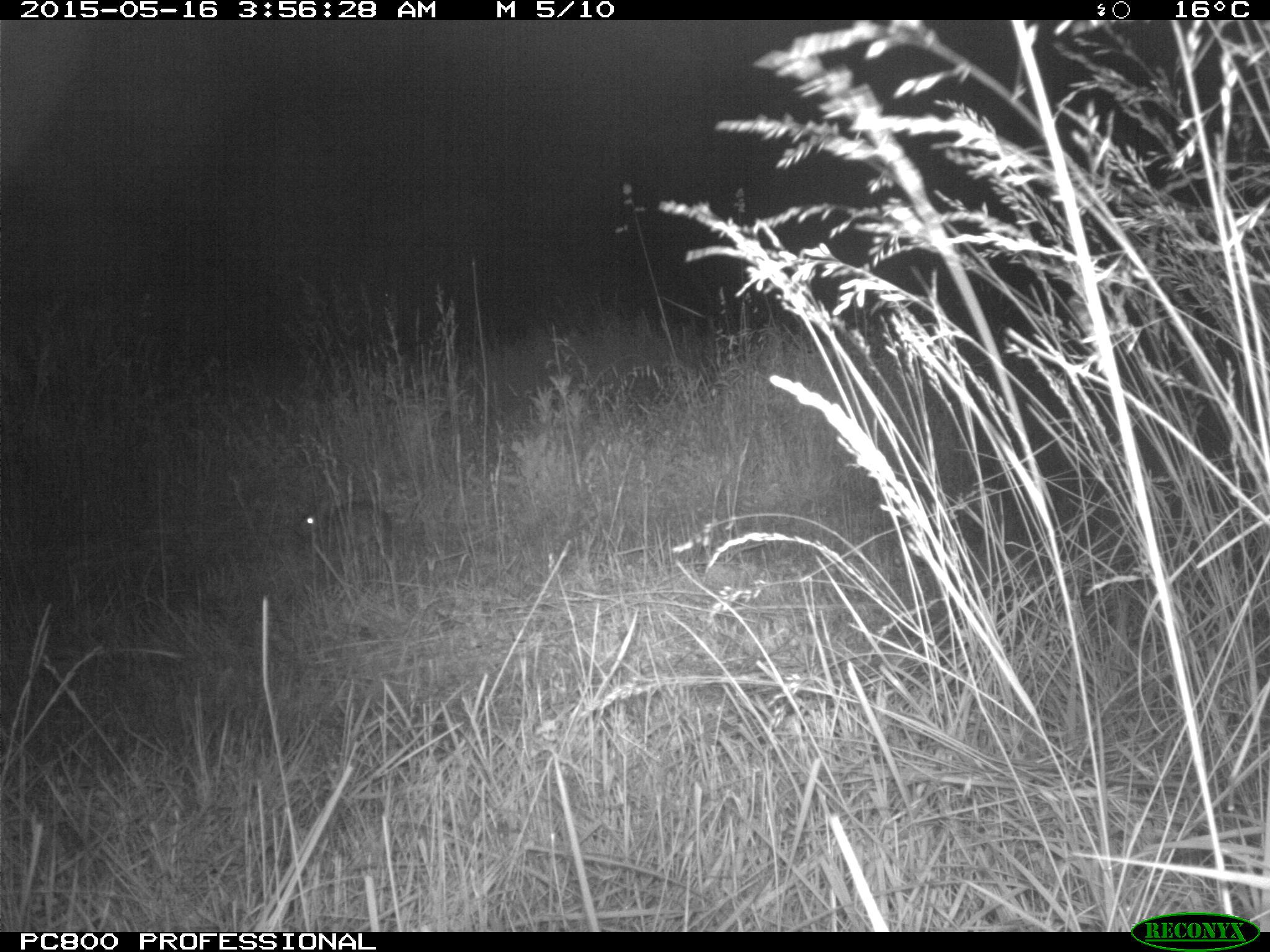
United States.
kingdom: Animalia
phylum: Chordata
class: Mammalia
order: Lagomorpha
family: Leporidae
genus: Sylvilagus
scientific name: Sylvilagus floridanus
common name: eastern cottontail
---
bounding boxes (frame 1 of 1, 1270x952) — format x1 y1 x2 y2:
Eastern Cottontail: 290 485 402 569